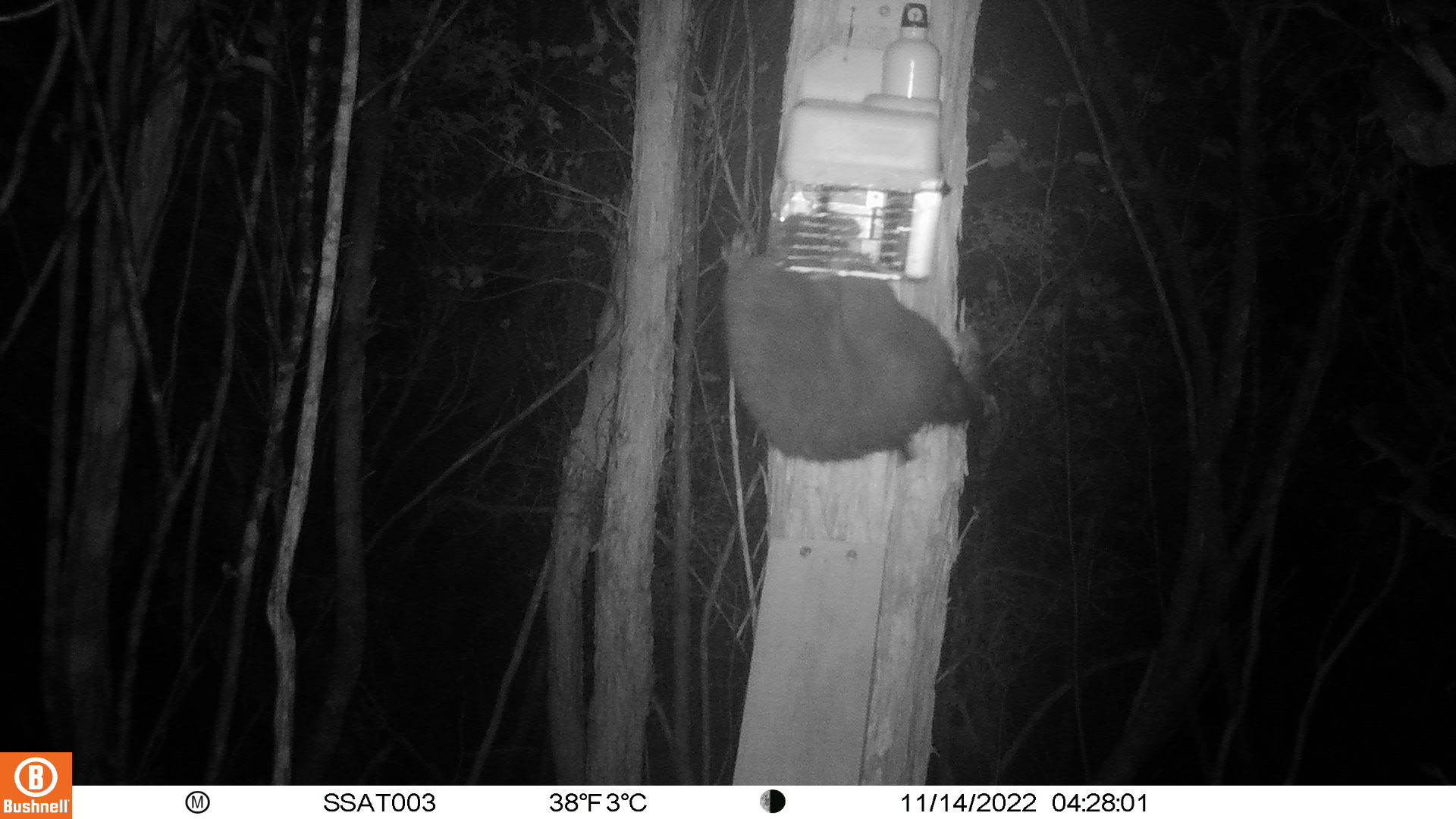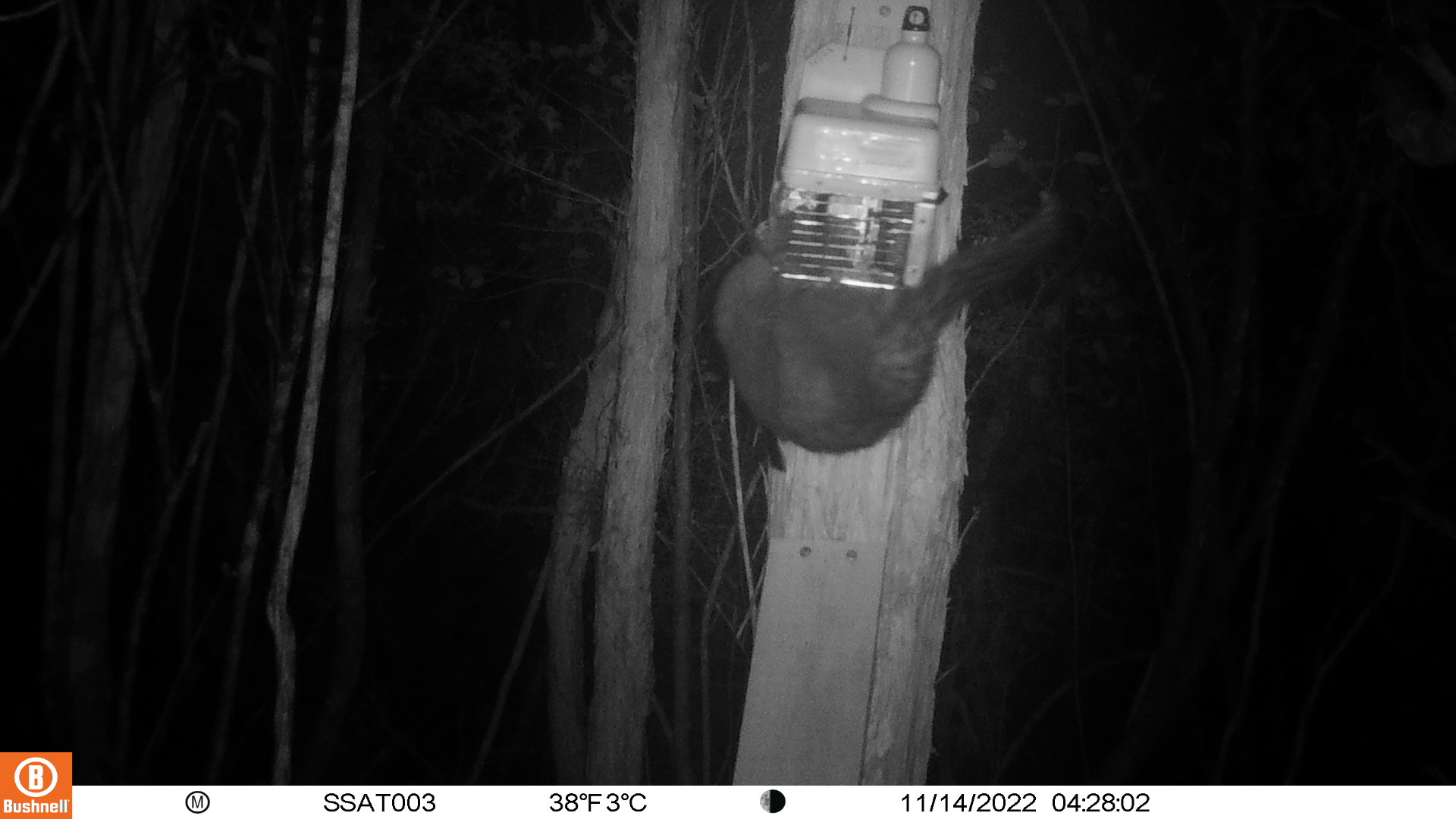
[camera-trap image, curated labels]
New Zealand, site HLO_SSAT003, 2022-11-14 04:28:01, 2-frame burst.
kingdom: Animalia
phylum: Chordata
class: Mammalia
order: Diprotodontia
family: Phalangeridae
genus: Trichosurus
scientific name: Trichosurus vulpecula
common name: common brushtail possum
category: possum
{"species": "possum (common brushtail possum) (Trichosurus vulpecula)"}